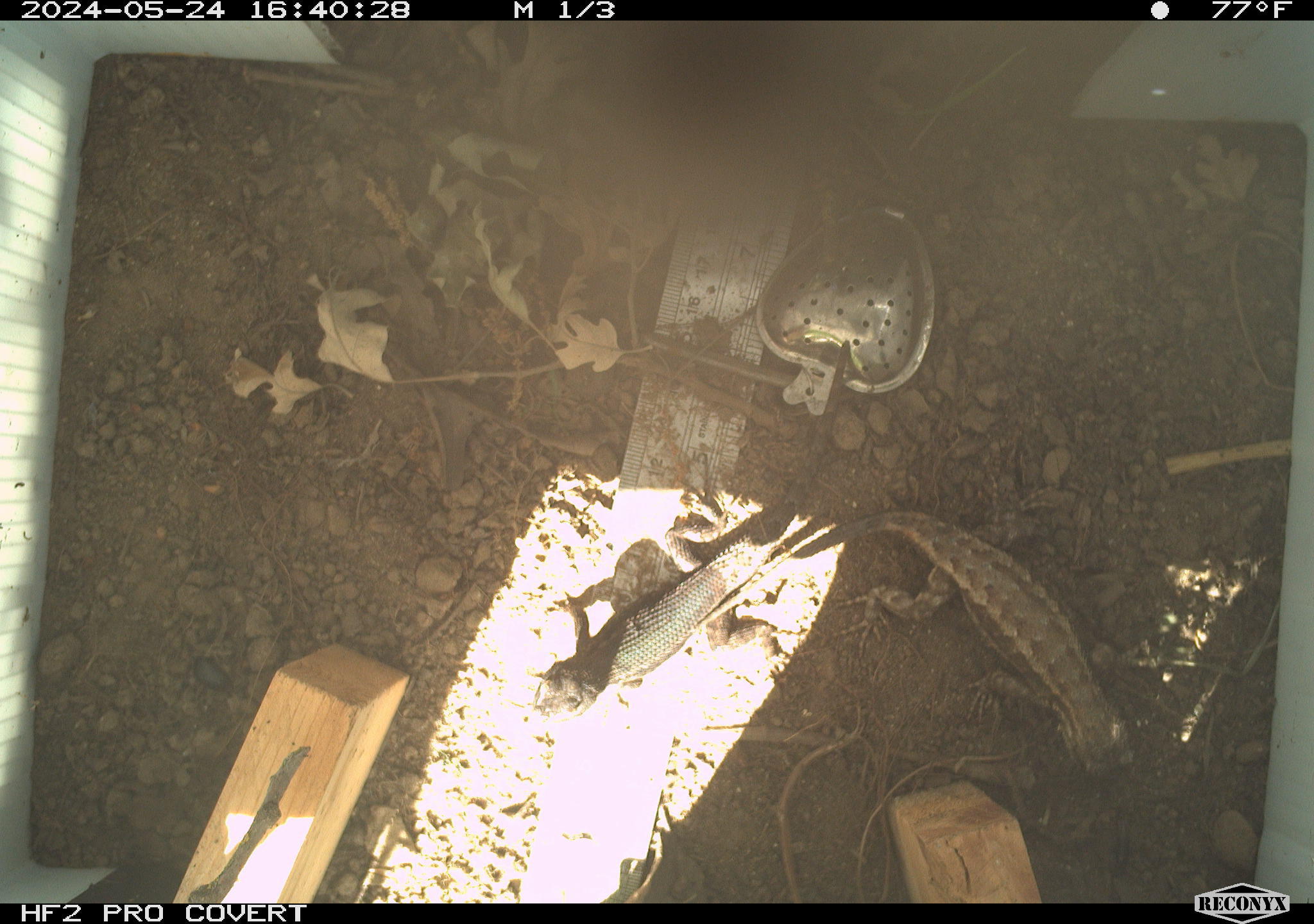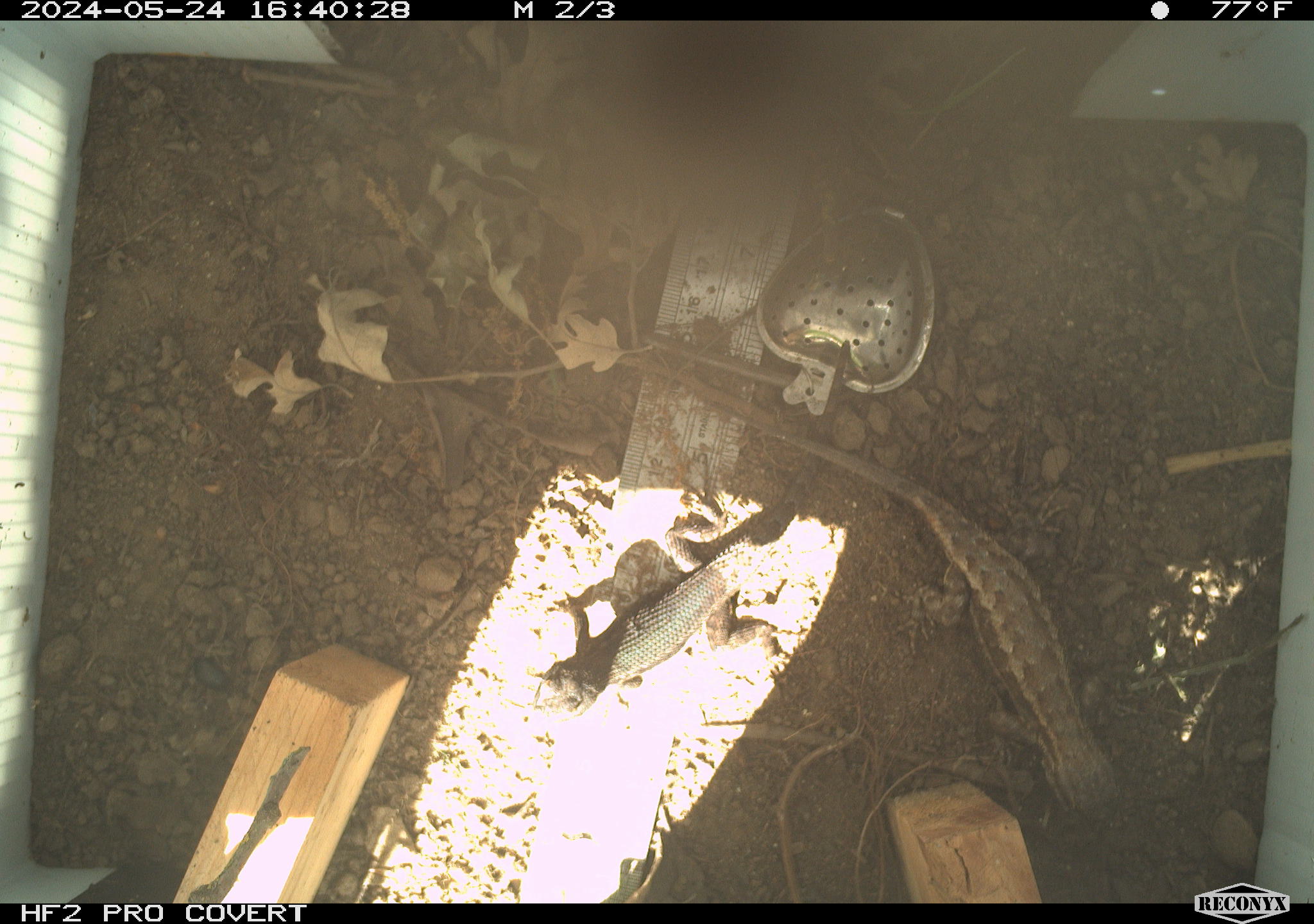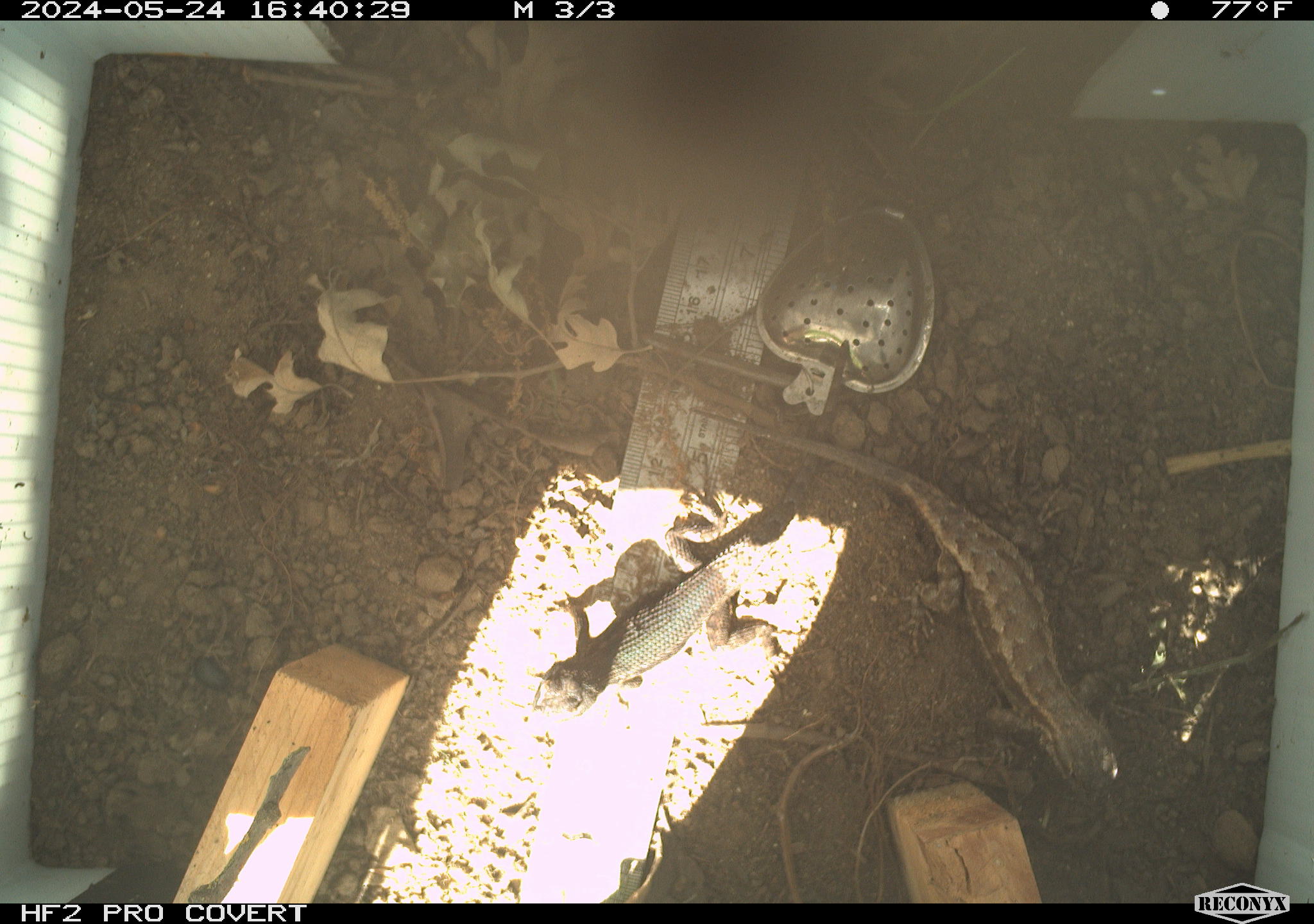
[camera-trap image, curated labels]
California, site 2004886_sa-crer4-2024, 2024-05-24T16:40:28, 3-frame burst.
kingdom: Animalia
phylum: Chordata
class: Reptilia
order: Squamata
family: Phrynosomatidae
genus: Sceloporus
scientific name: Sceloporus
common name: spiny lizards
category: sceloporus species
Sceloporus species (spiny lizards) (Sceloporus).